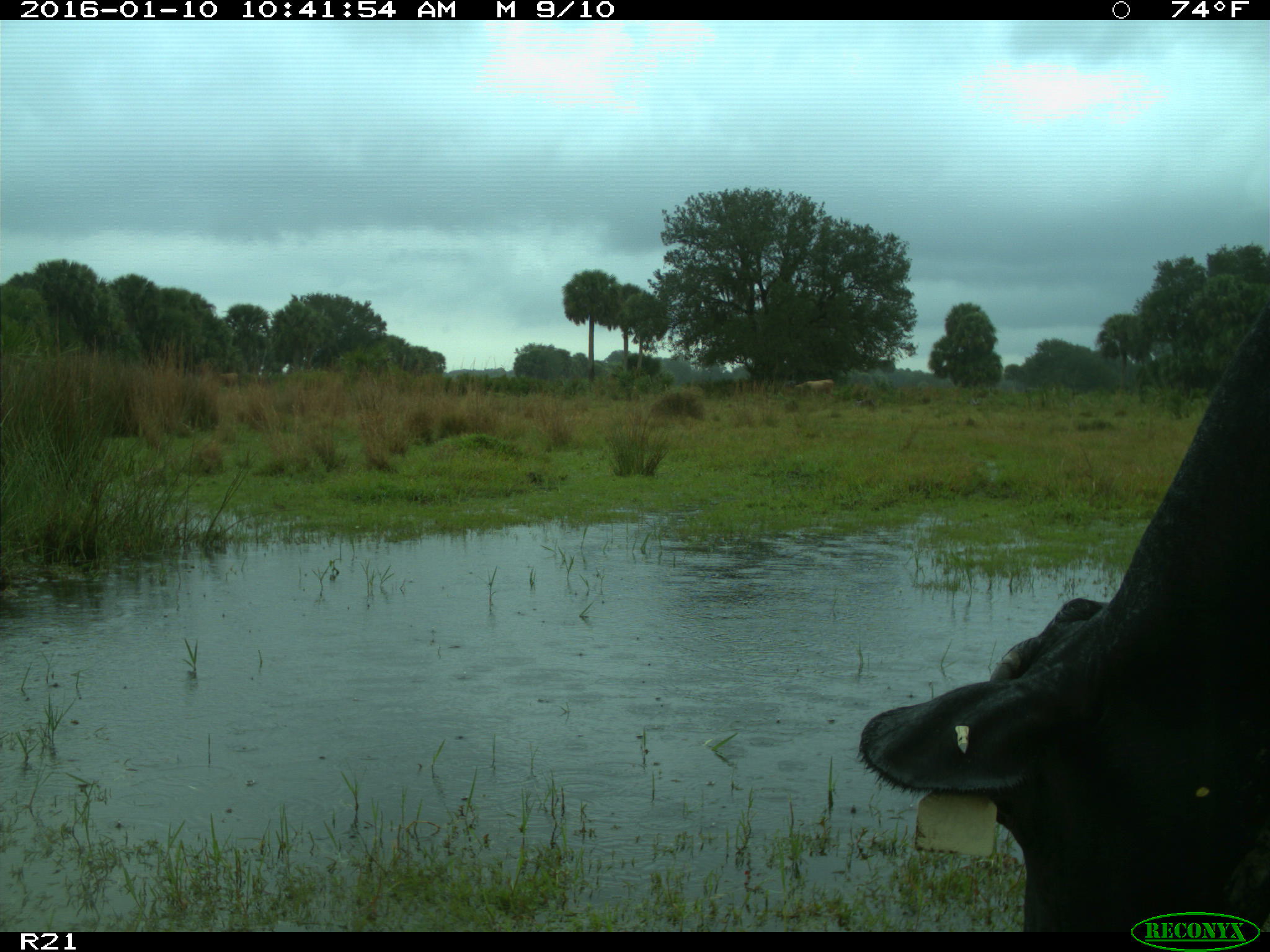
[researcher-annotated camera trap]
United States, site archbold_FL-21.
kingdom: Animalia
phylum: Chordata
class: Mammalia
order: Artiodactyla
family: Bovidae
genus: Bos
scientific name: Bos taurus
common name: domestic cow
Bos taurus (domestic cow).